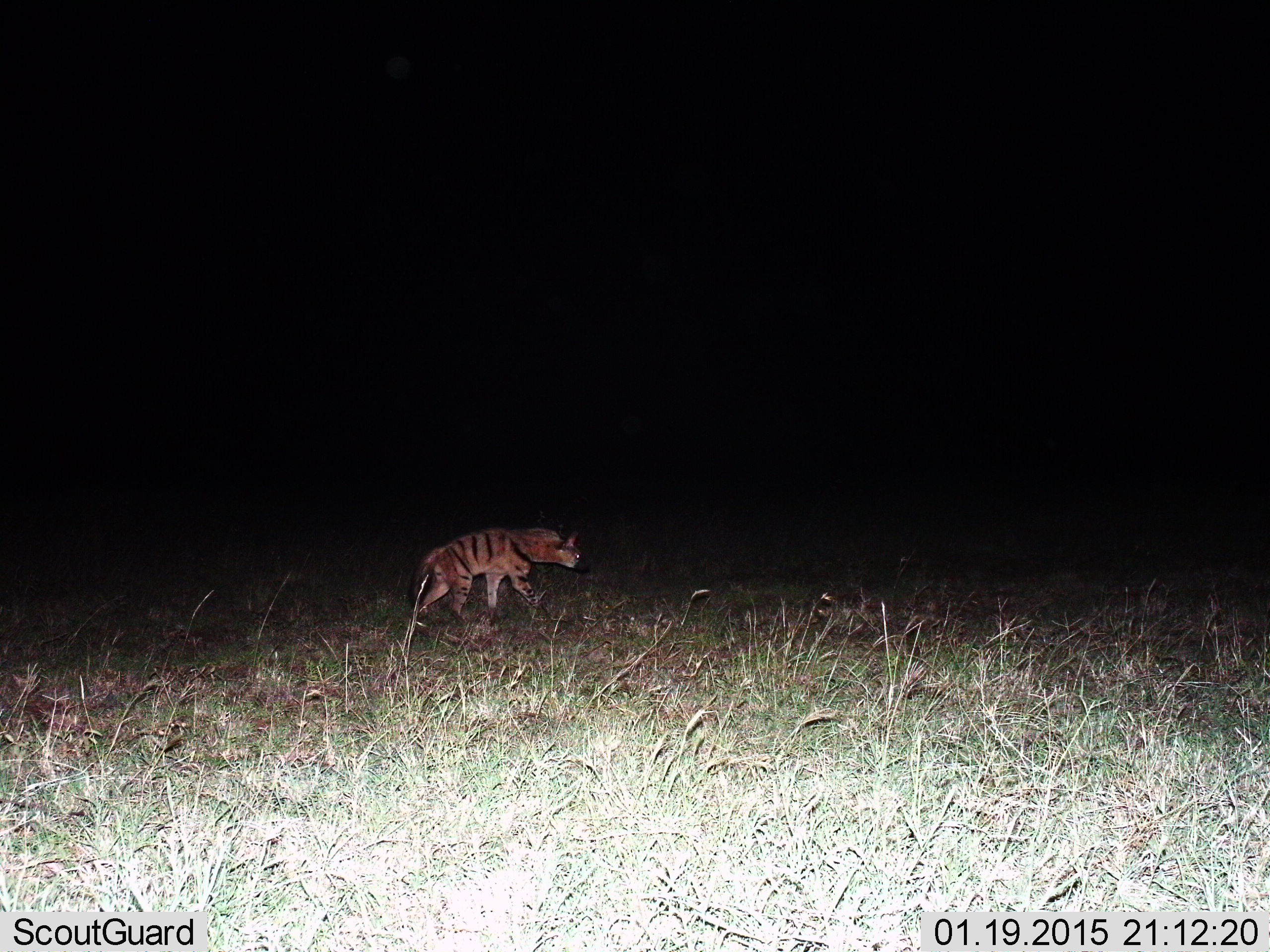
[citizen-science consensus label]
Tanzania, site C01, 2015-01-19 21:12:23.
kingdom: Animalia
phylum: Chordata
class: Mammalia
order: Carnivora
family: Hyaenidae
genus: Hyaena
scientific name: Hyaena hyaena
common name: striped hyena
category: hyenastriped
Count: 1.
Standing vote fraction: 0%.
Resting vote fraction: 0%.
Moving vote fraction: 100%.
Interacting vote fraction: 0%.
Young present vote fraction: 0%.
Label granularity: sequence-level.